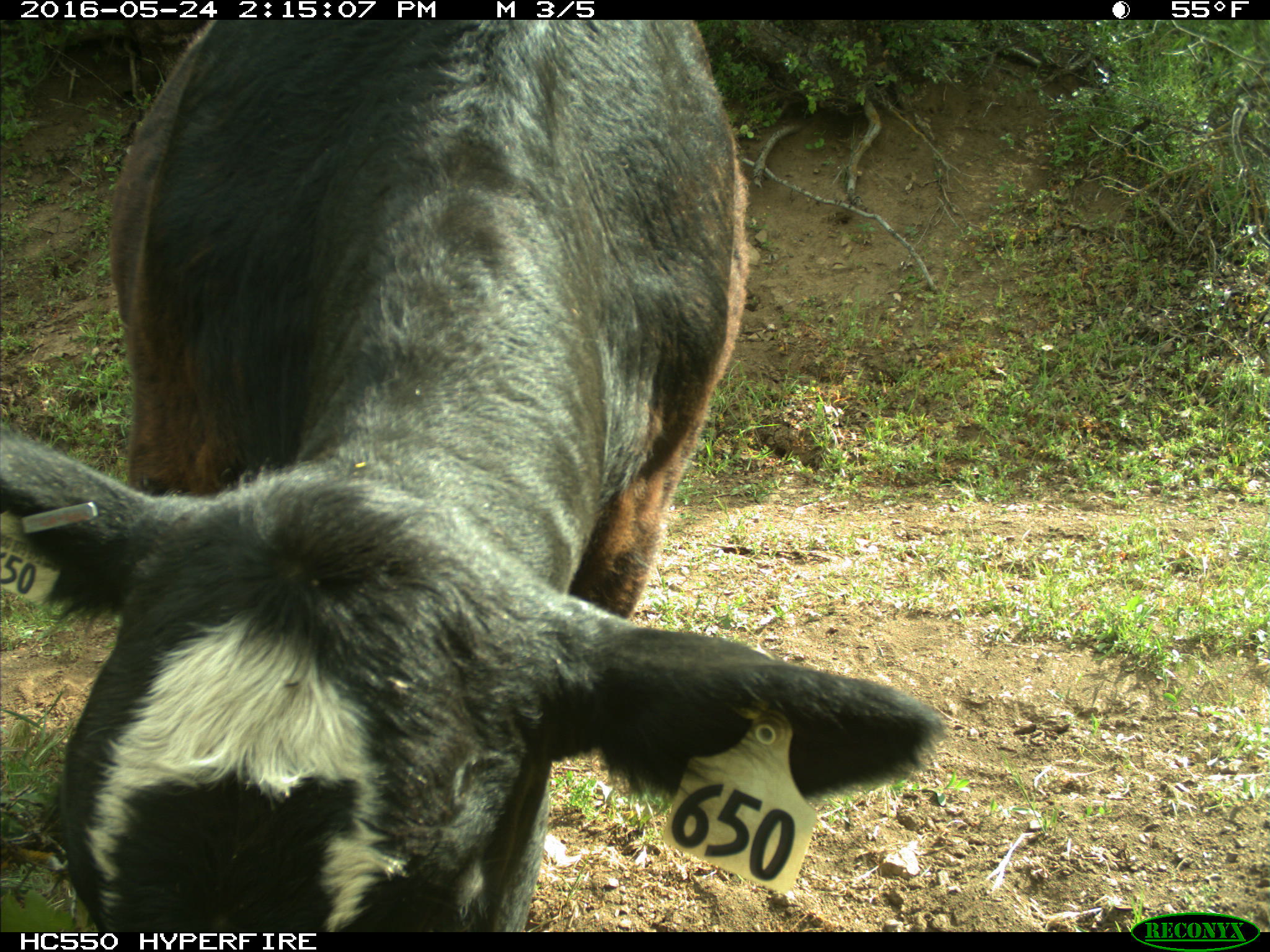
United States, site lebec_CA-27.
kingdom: Animalia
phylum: Chordata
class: Mammalia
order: Artiodactyla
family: Bovidae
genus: Bos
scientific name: Bos taurus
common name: domestic cow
Bos taurus (domestic cow).